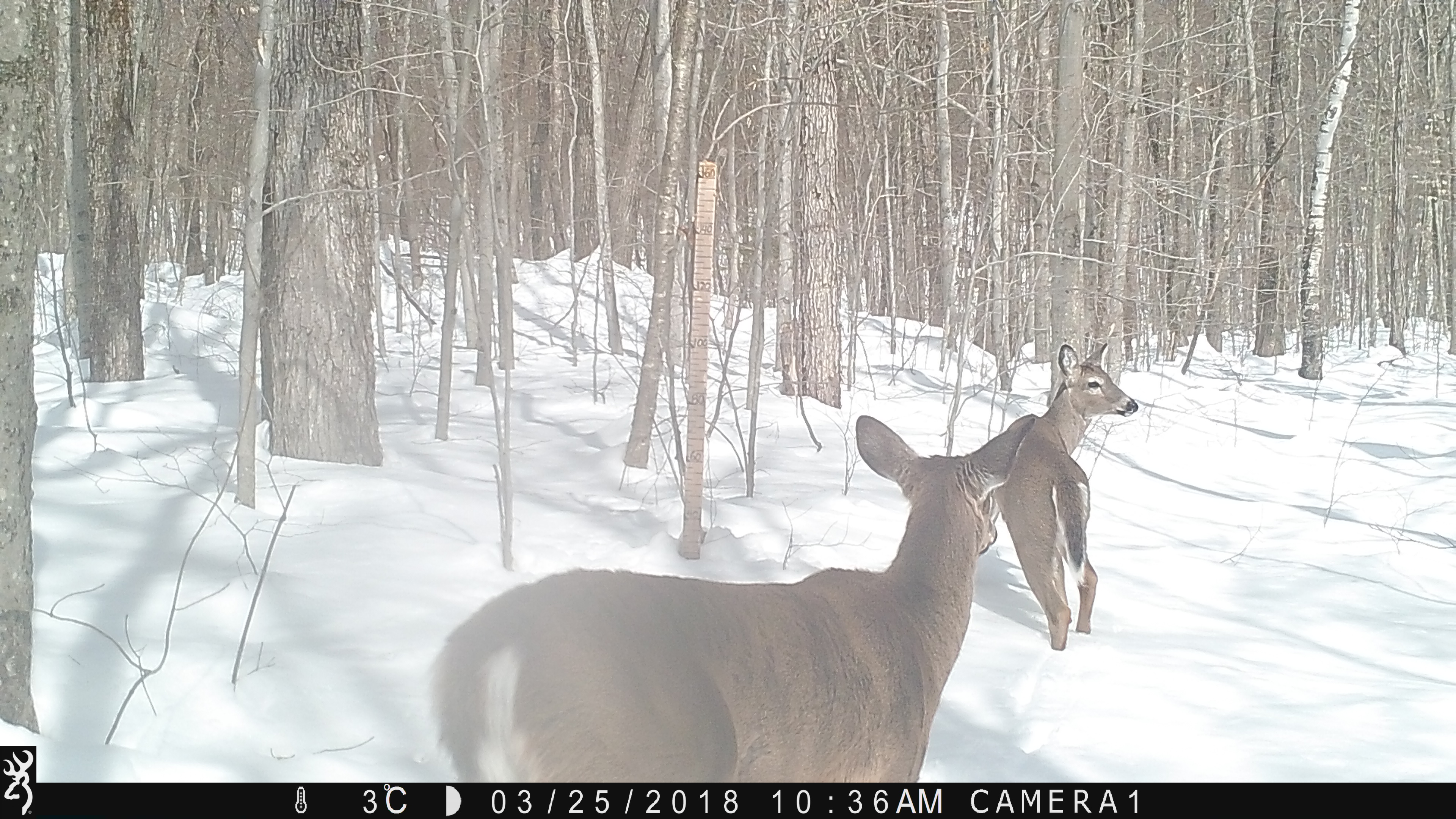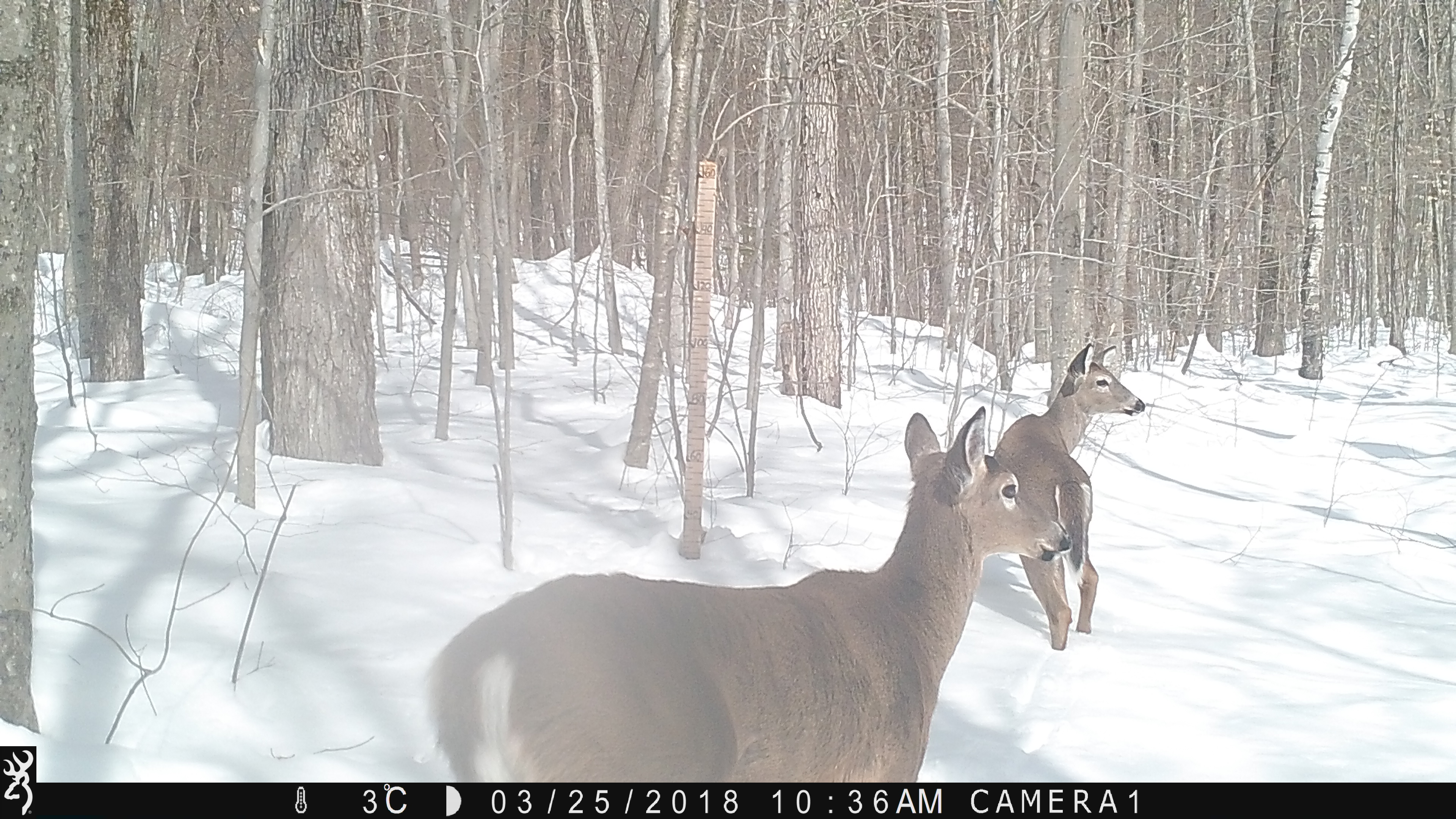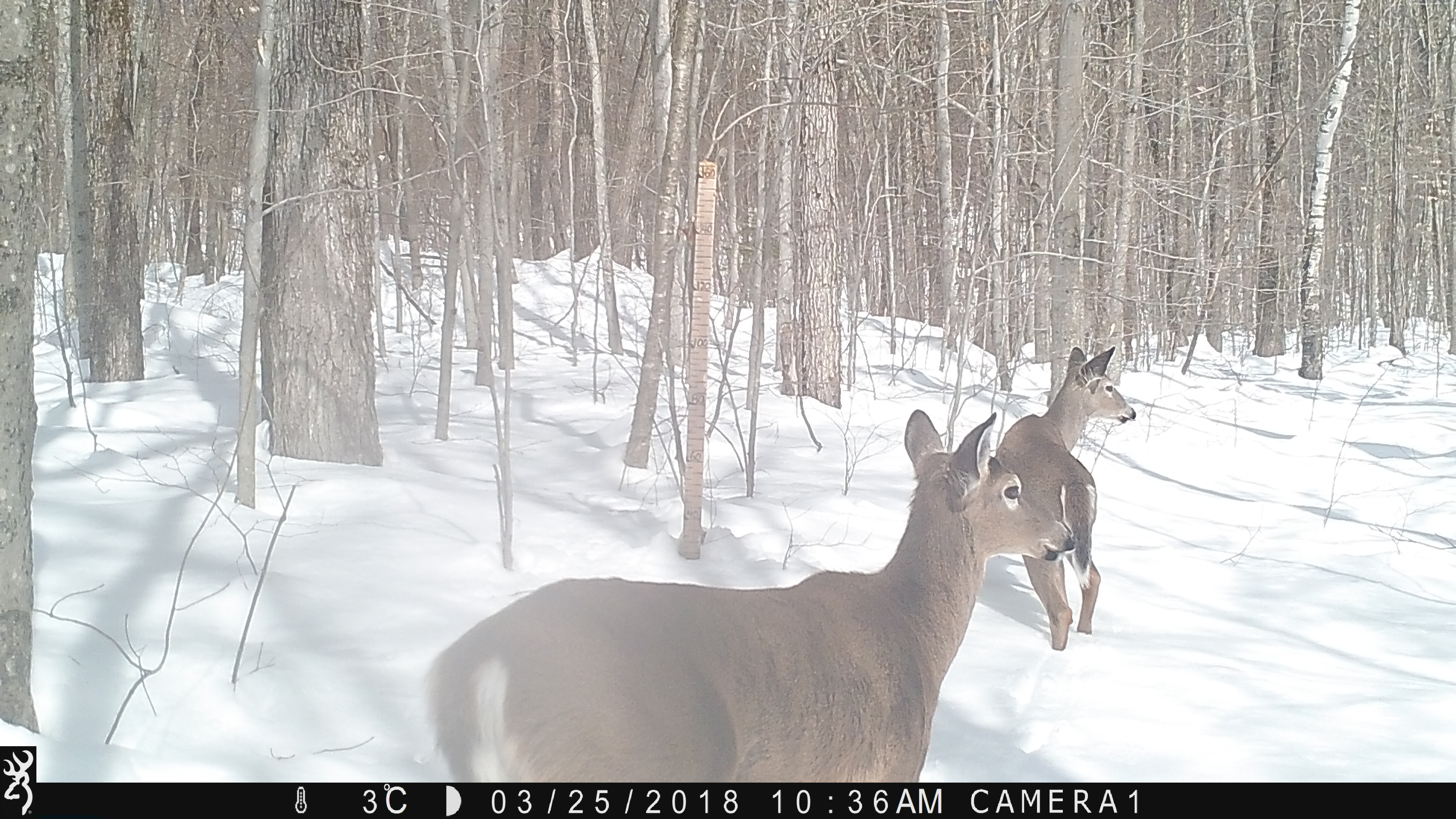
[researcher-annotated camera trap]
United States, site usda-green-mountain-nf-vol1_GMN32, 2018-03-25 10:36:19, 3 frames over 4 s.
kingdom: Animalia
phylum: Chordata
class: Mammalia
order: Artiodactyla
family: Cervidae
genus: Odocoileus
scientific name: Odocoileus virginianus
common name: white-tailed deer